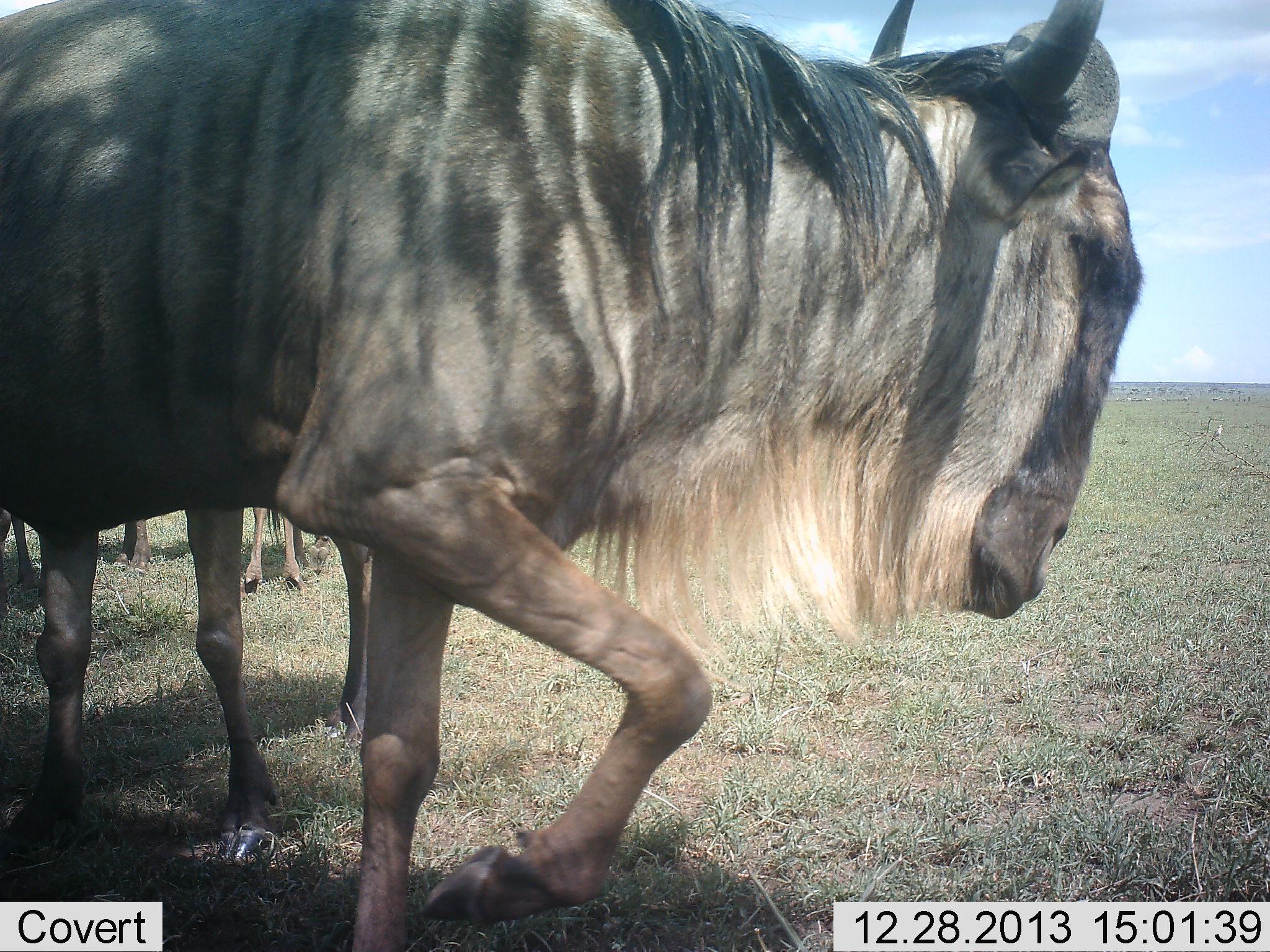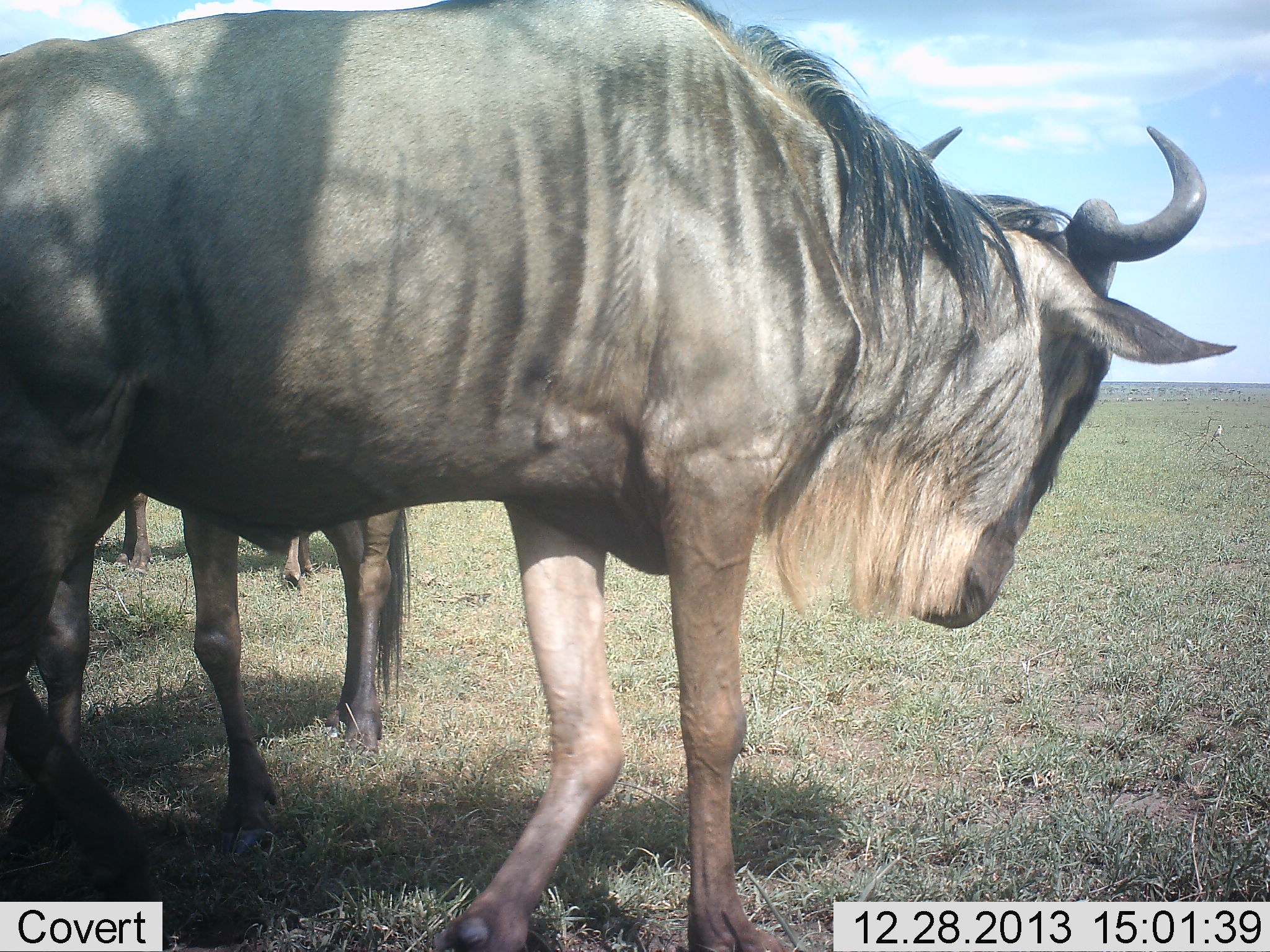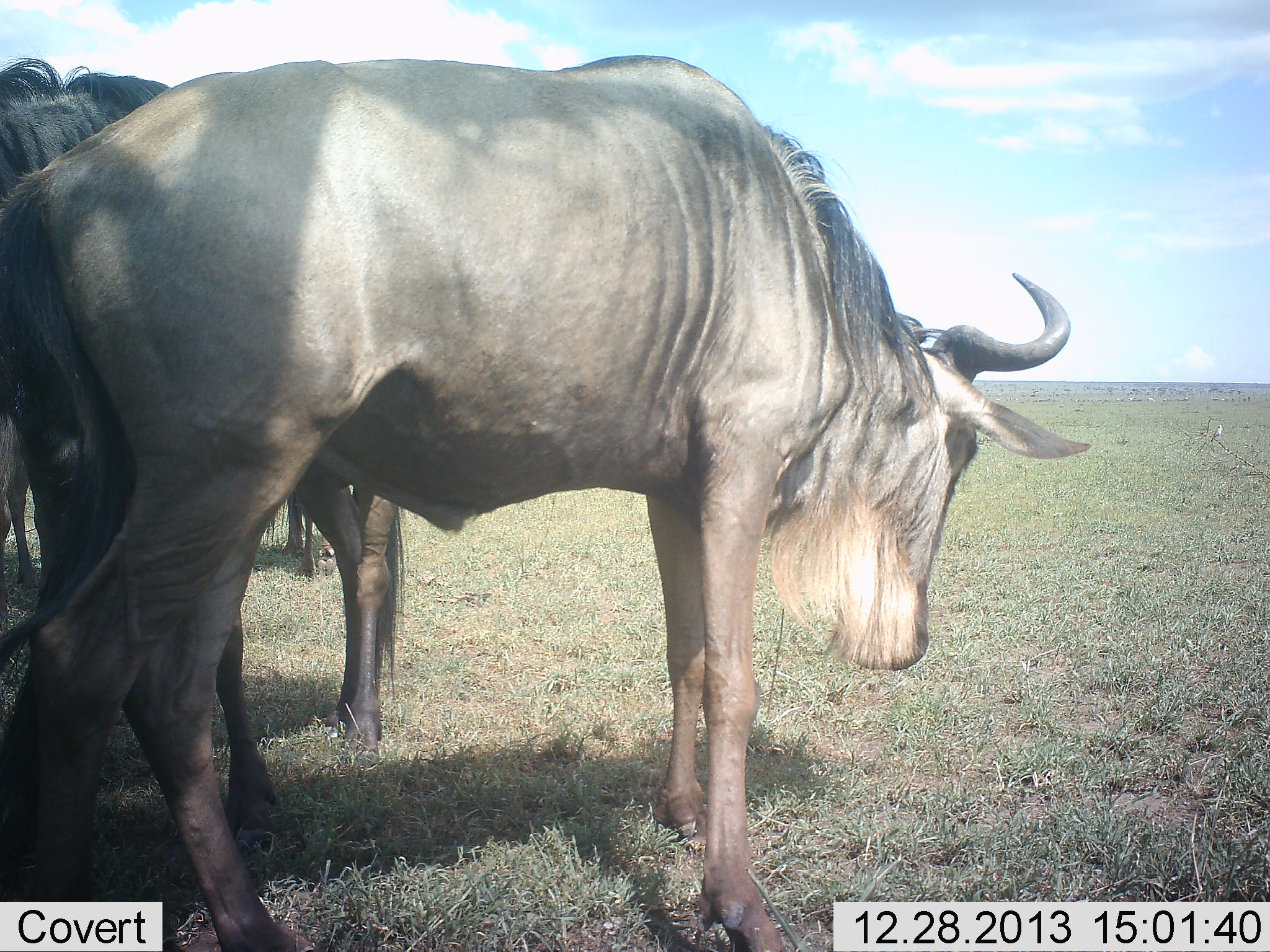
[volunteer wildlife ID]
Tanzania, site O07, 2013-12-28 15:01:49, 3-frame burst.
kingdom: Animalia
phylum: Chordata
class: Mammalia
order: Artiodactyla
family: Bovidae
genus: Connochaetes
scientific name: Connochaetes taurinus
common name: blue wildebeest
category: wildebeest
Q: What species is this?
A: Wildebeest (blue wildebeest) (Connochaetes taurinus).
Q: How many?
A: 3.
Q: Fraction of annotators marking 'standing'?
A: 70%.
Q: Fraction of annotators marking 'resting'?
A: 0%.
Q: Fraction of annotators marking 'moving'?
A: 70%.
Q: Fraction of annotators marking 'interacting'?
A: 0%.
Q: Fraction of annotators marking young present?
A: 0%.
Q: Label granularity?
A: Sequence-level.